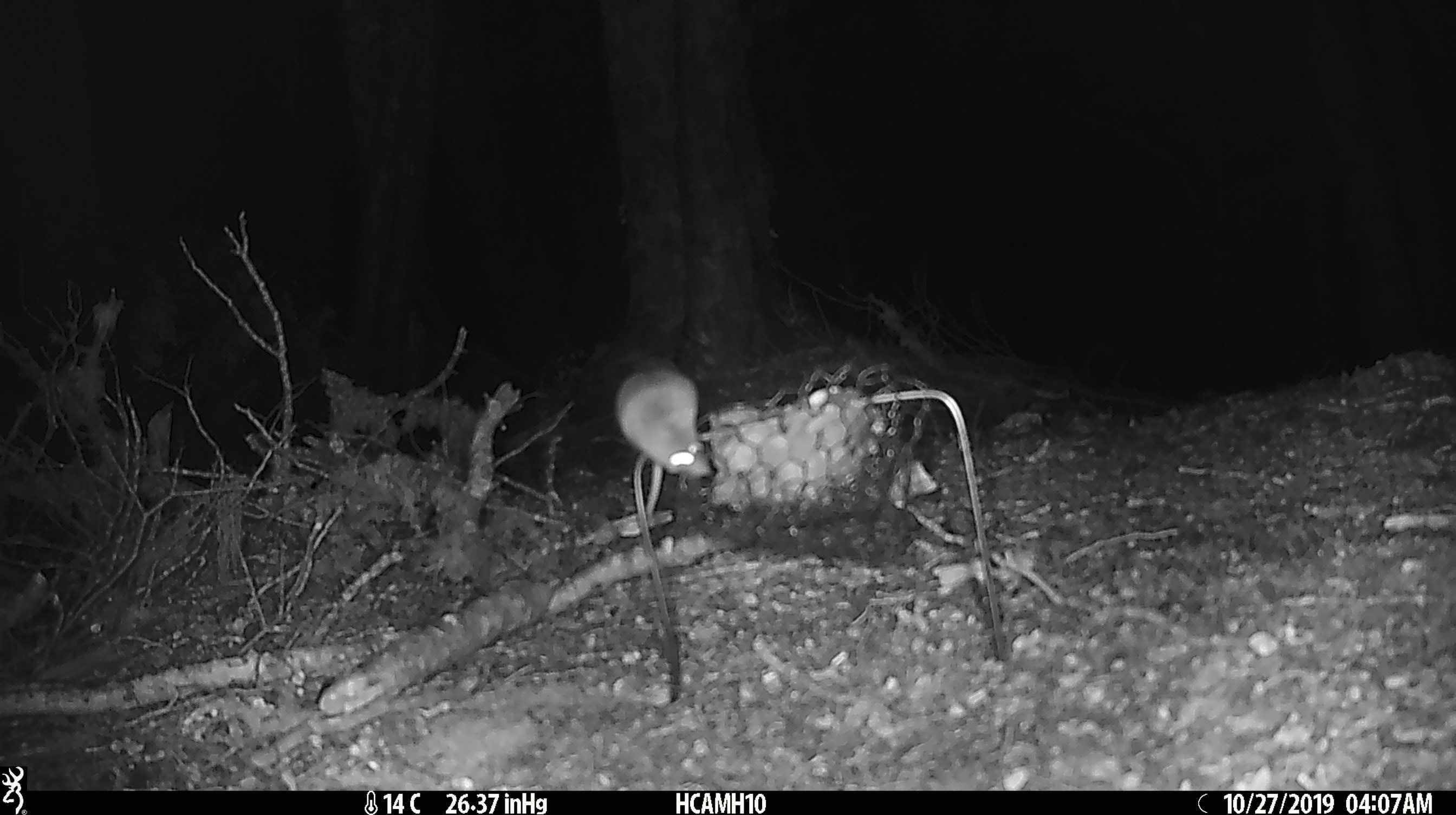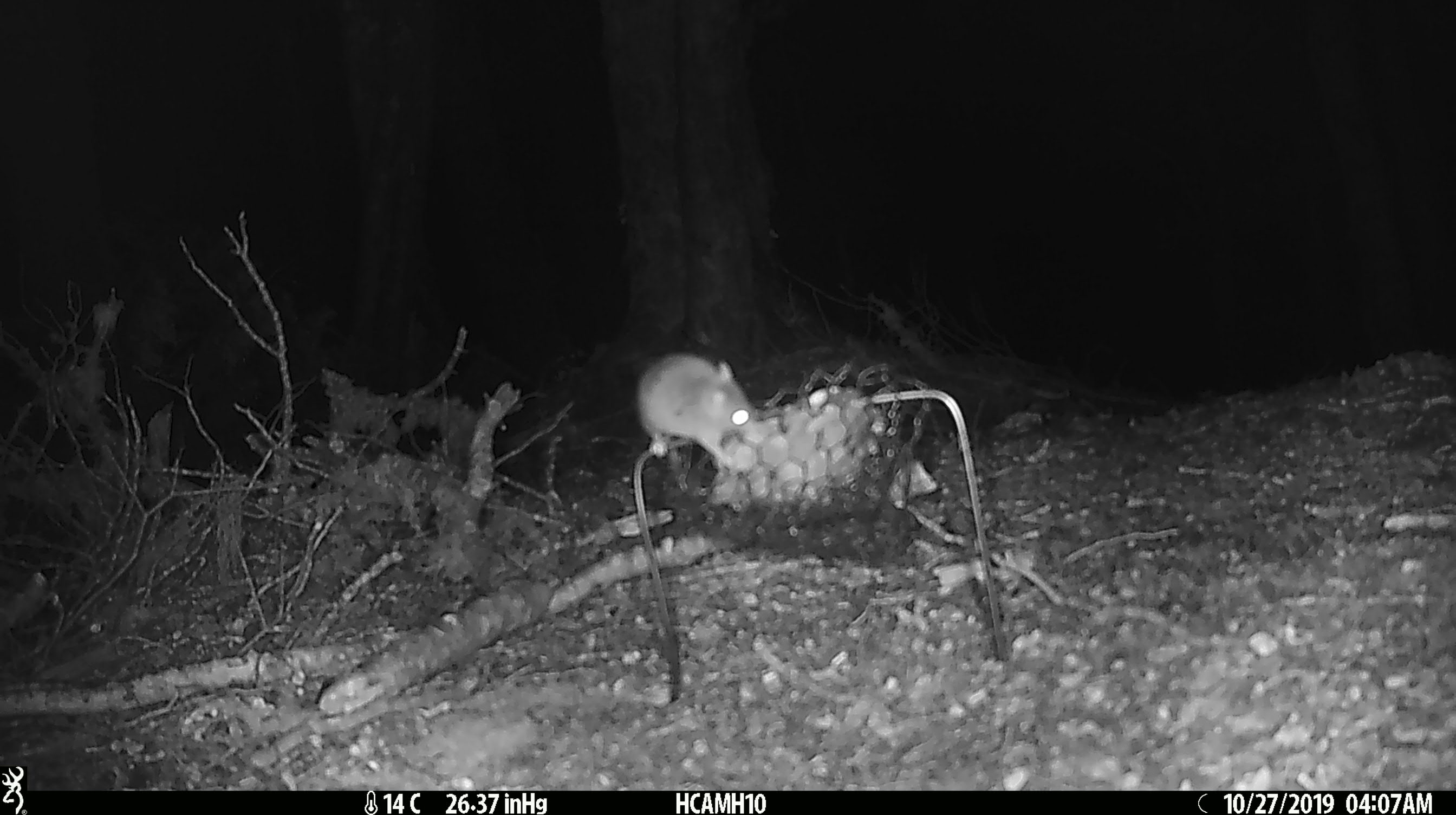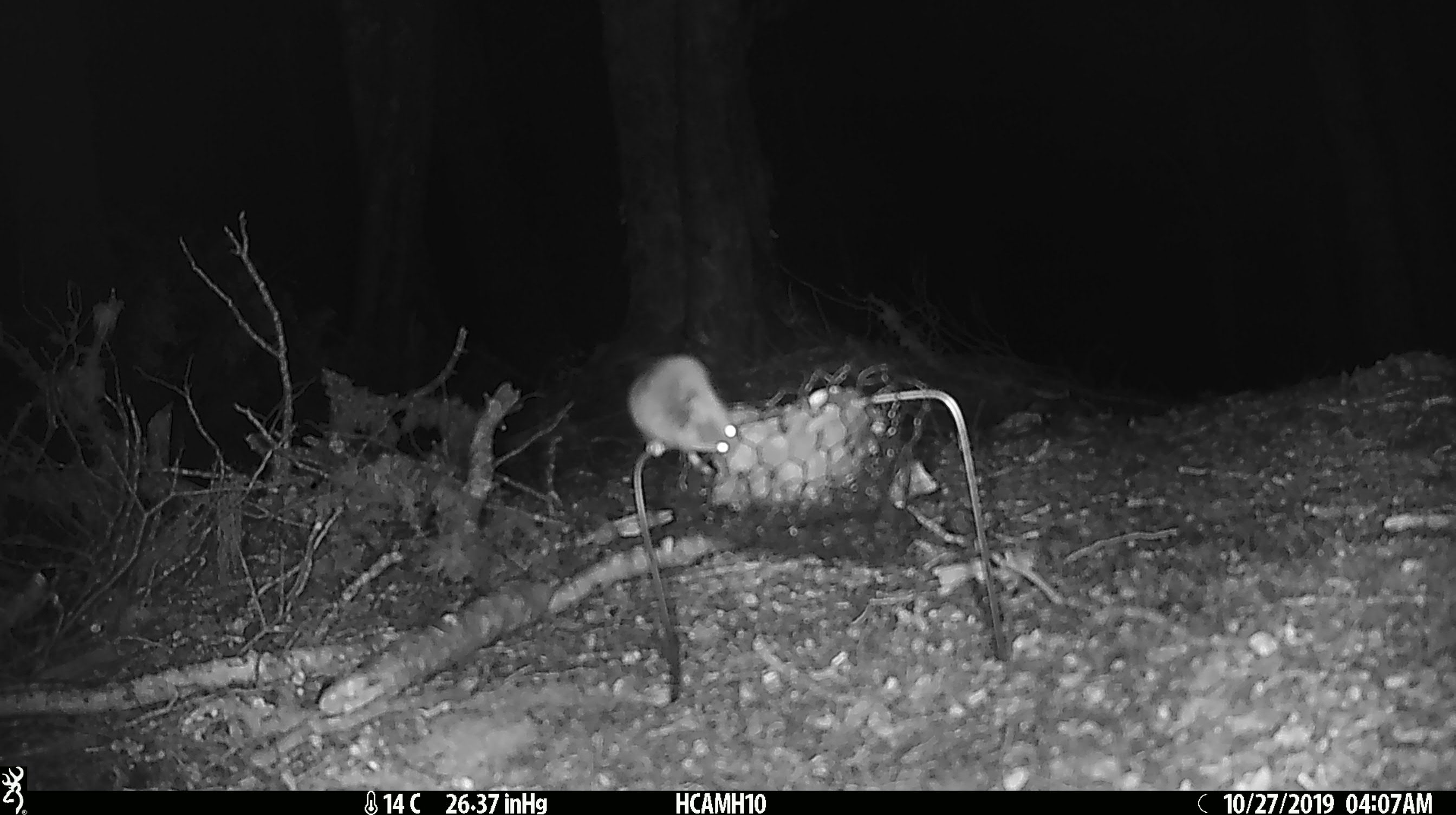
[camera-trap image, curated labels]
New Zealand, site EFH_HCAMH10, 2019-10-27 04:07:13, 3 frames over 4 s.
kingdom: Animalia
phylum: Chordata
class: Mammalia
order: Rodentia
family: Muridae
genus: Mus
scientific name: Mus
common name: mouse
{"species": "mouse (Mus)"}